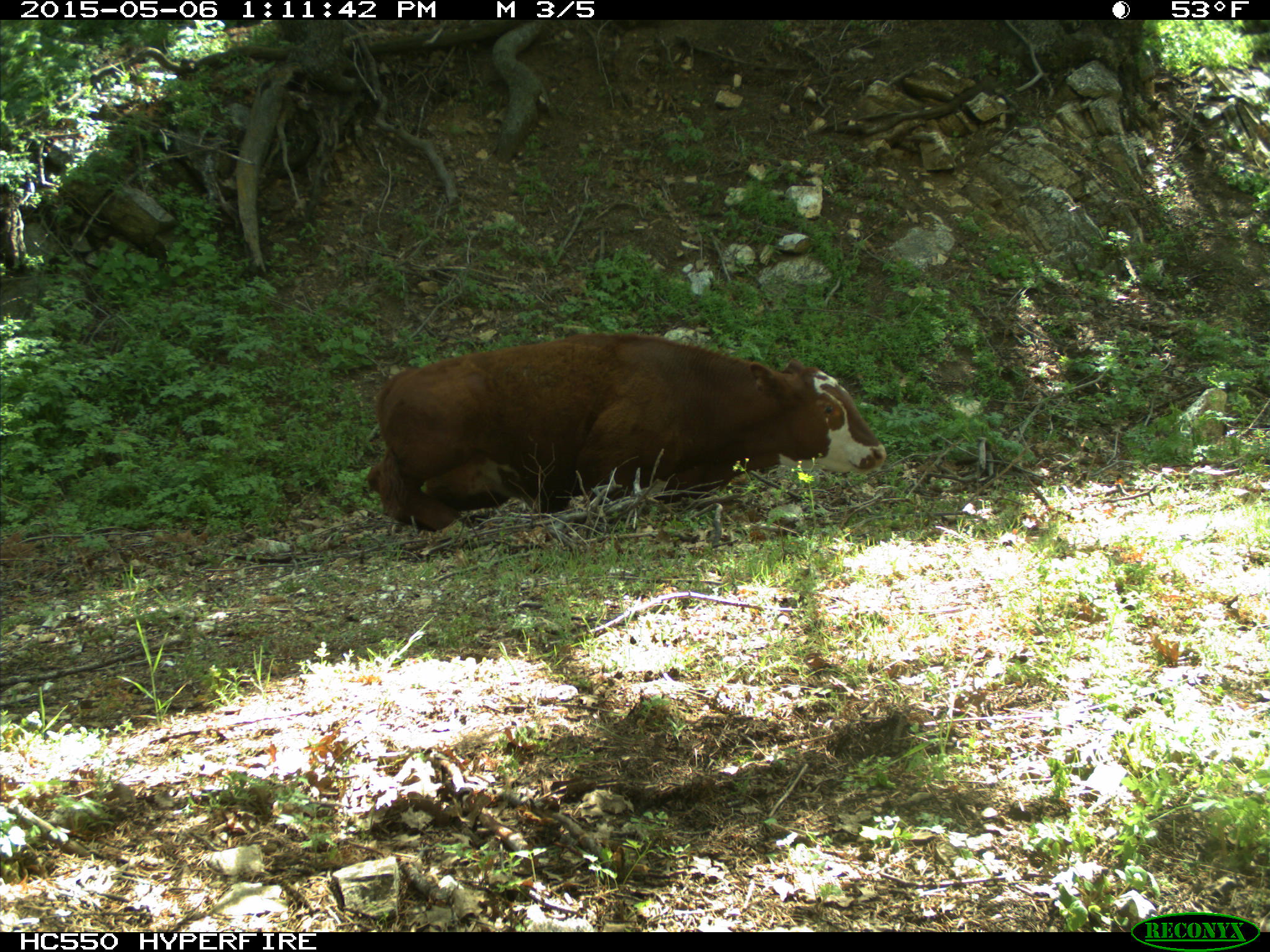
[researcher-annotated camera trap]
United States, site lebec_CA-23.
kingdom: Animalia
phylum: Chordata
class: Mammalia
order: Artiodactyla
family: Bovidae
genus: Bos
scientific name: Bos taurus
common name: domestic cow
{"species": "Bos taurus (domestic cow)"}